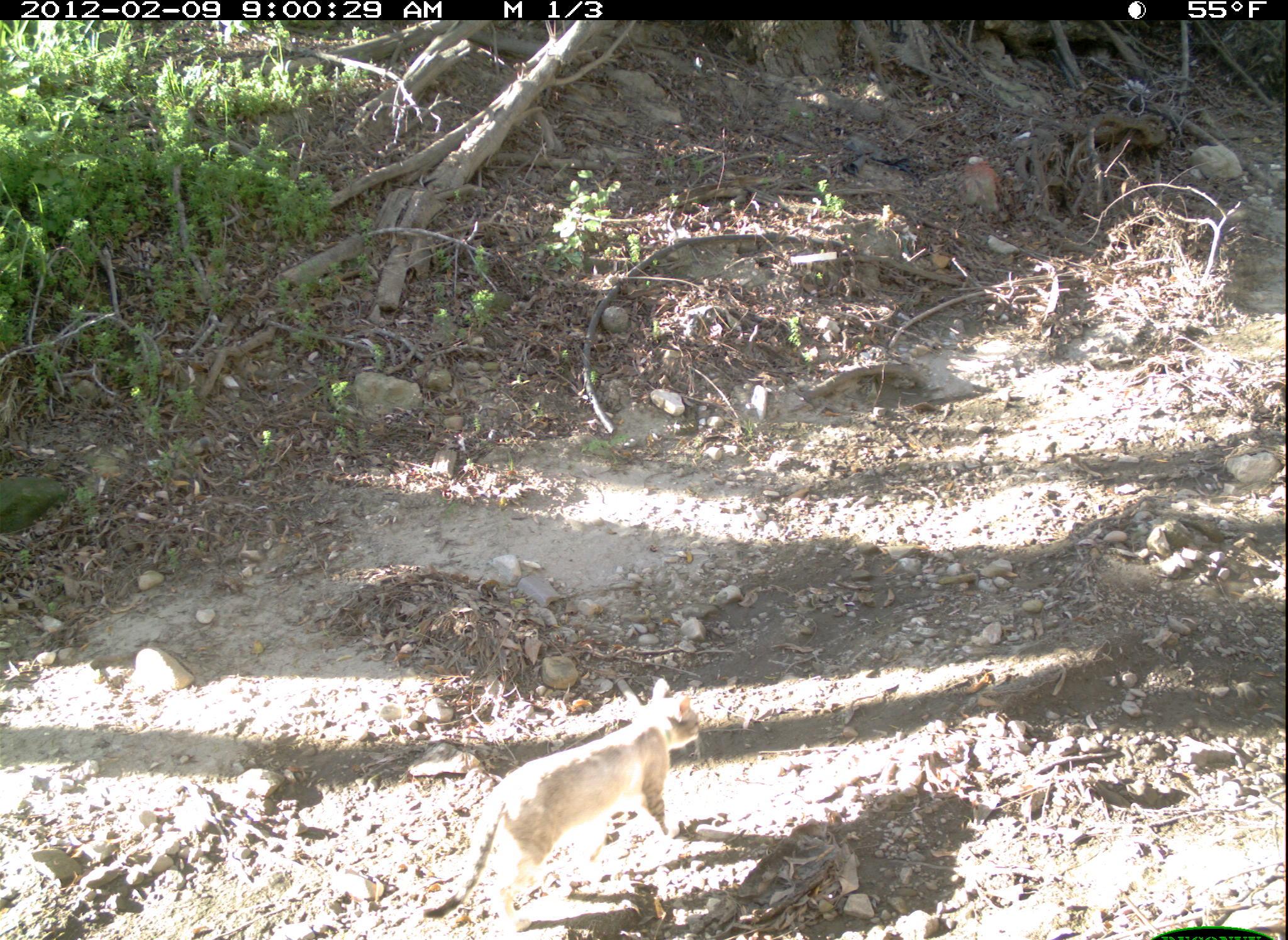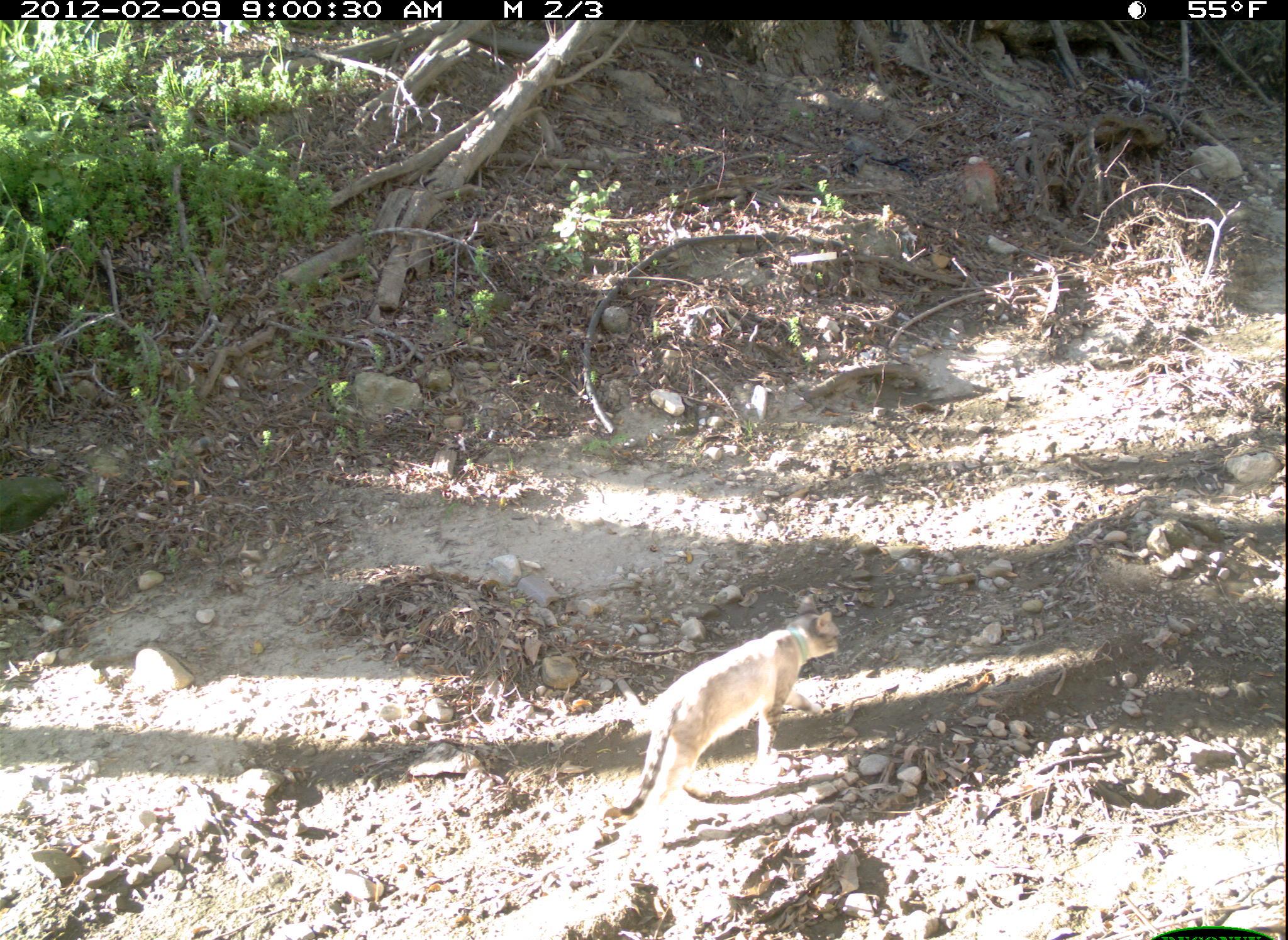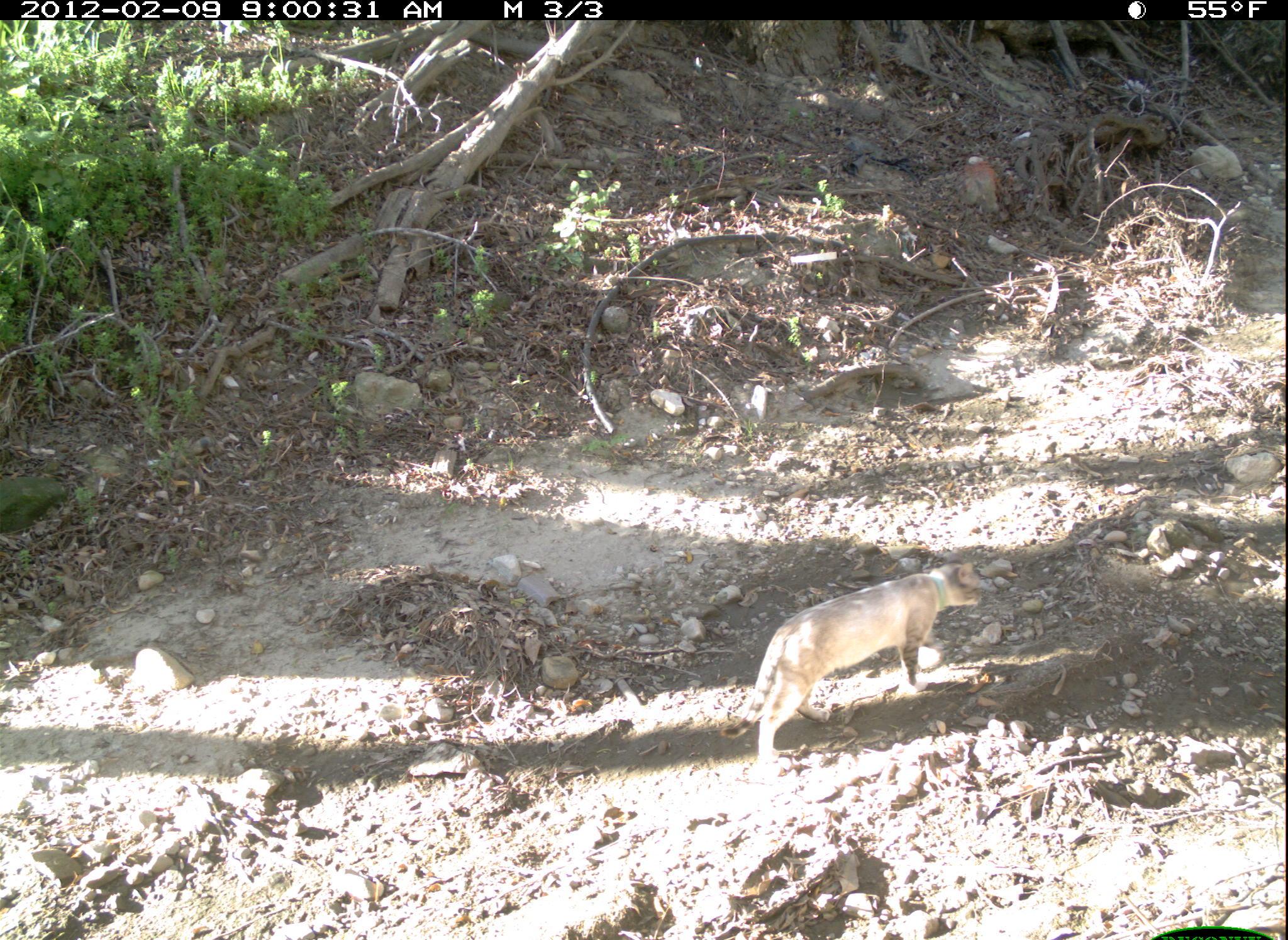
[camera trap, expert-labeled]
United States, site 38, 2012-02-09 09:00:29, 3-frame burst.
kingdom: Animalia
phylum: Chordata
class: Mammalia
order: Carnivora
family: Felidae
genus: Felis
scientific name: Felis catus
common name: cat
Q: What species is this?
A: Cat (Felis catus).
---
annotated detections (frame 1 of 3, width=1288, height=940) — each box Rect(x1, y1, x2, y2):
cat: Rect(415, 673, 715, 936)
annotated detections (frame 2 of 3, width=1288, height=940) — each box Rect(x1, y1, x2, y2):
cat: Rect(589, 591, 845, 839)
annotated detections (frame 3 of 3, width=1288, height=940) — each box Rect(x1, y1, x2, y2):
cat: Rect(720, 548, 997, 780)